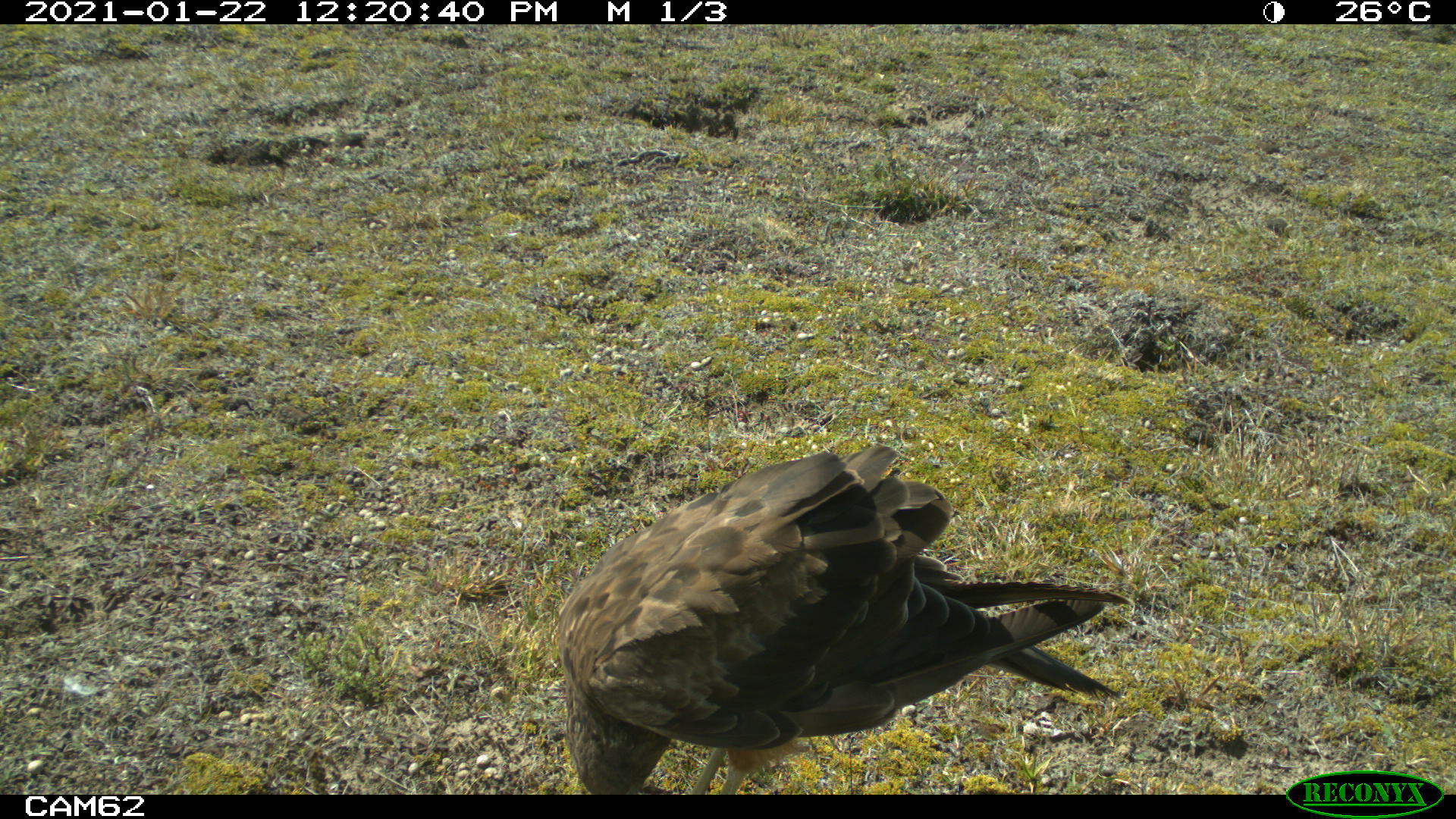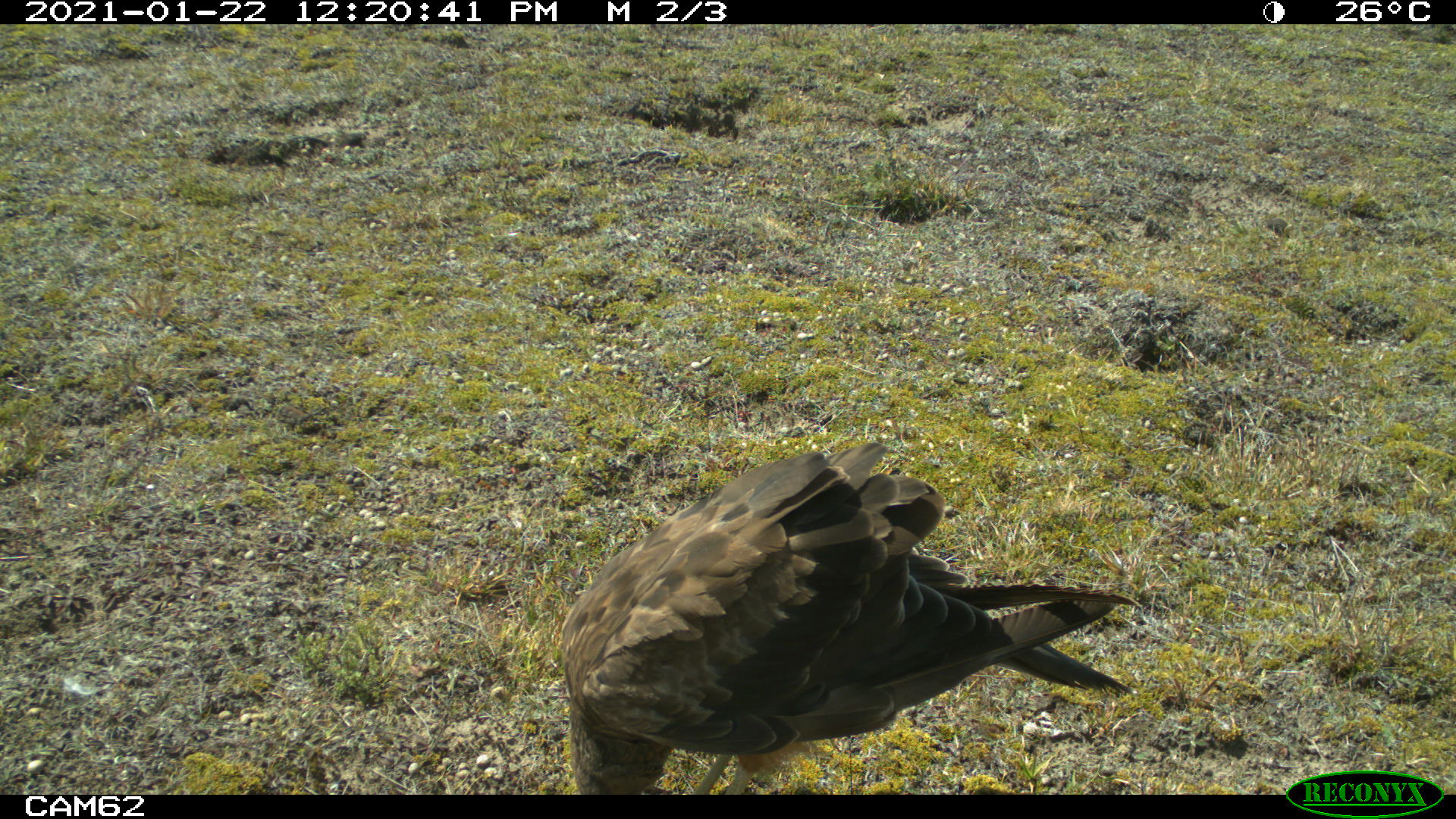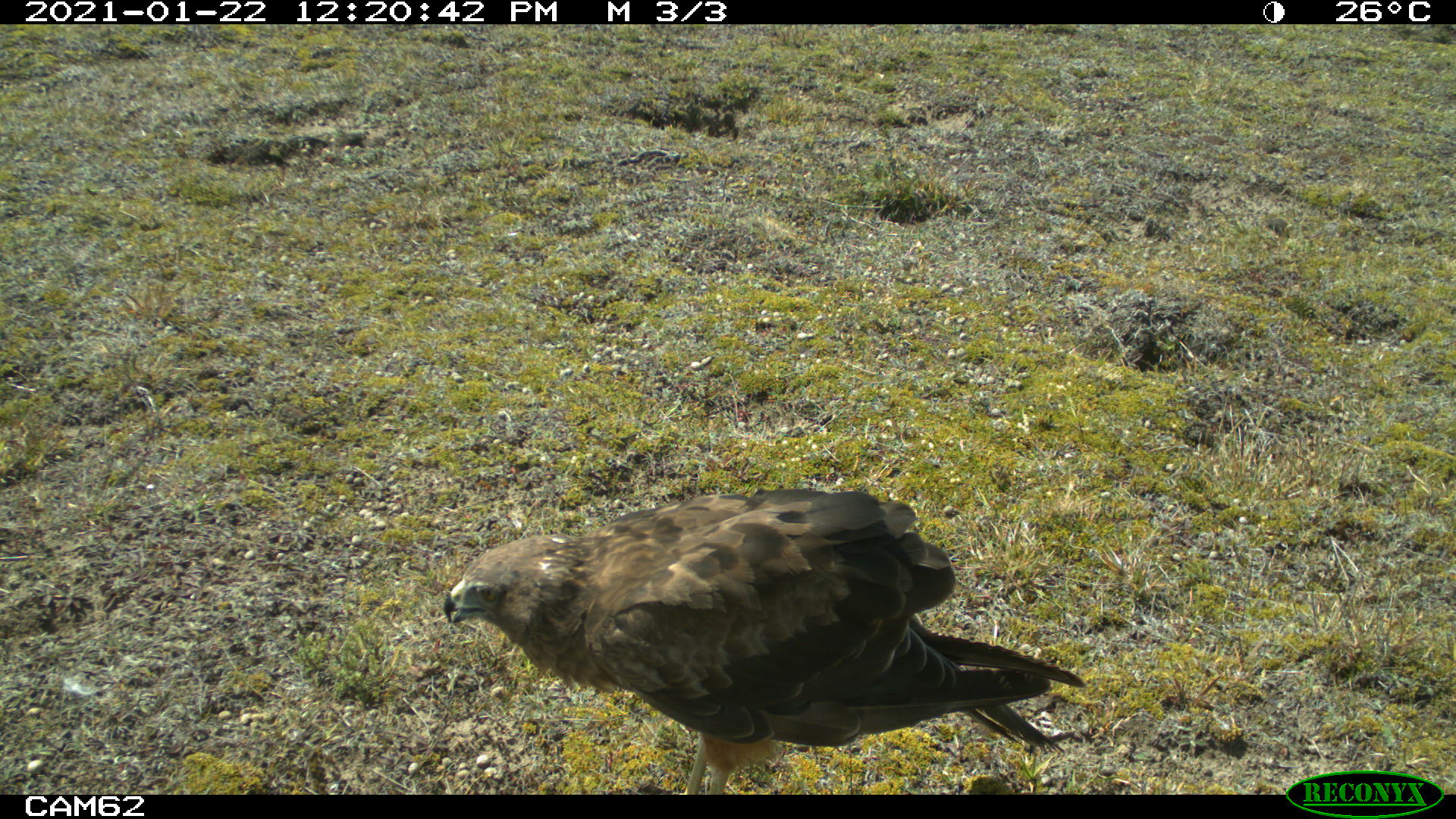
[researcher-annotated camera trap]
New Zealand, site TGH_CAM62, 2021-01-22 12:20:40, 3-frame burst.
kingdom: Animalia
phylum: Chordata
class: Aves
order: Accipitriformes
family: Accipitridae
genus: Circus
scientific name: Circus approximans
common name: swamp harrier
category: harrier